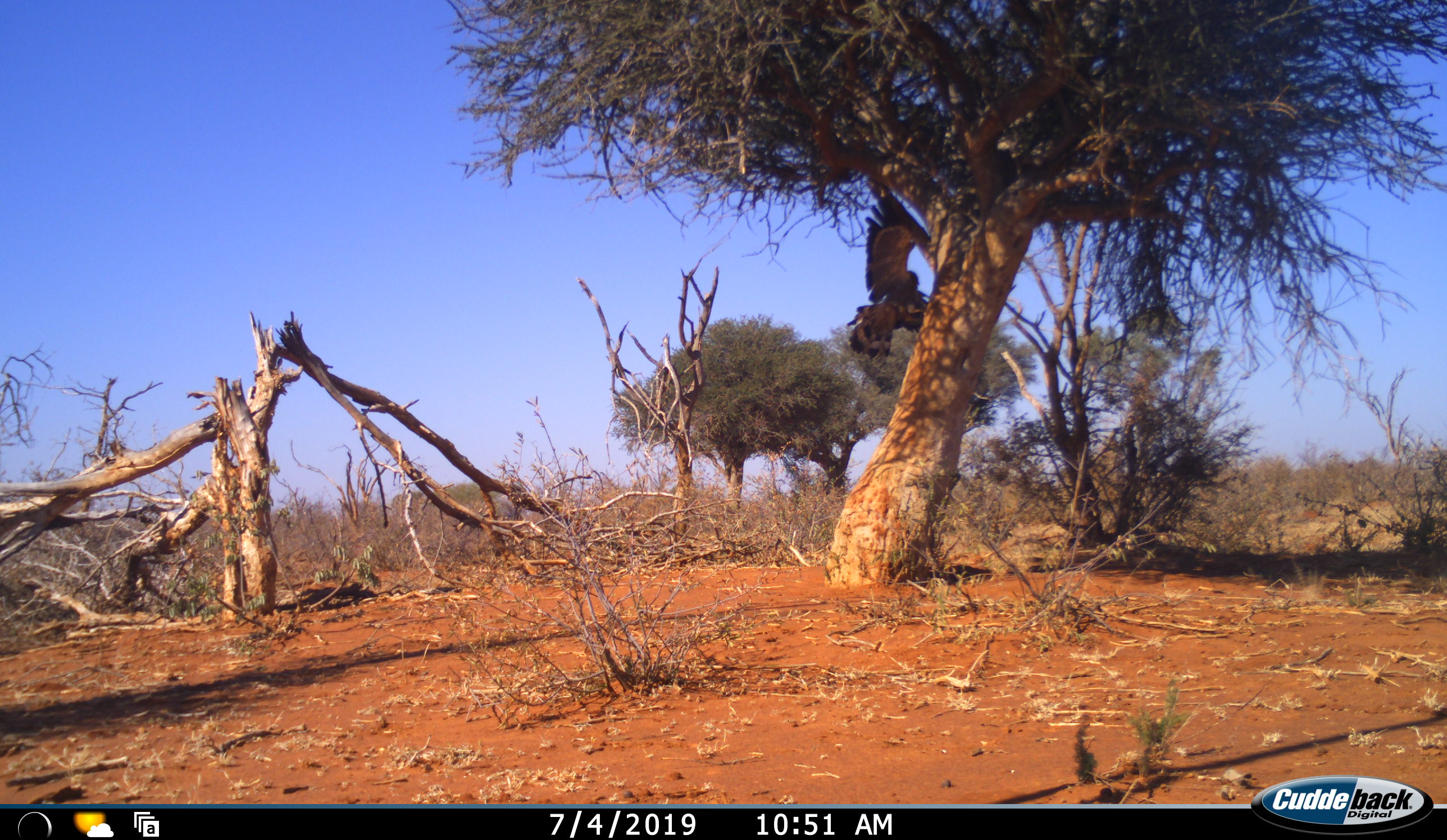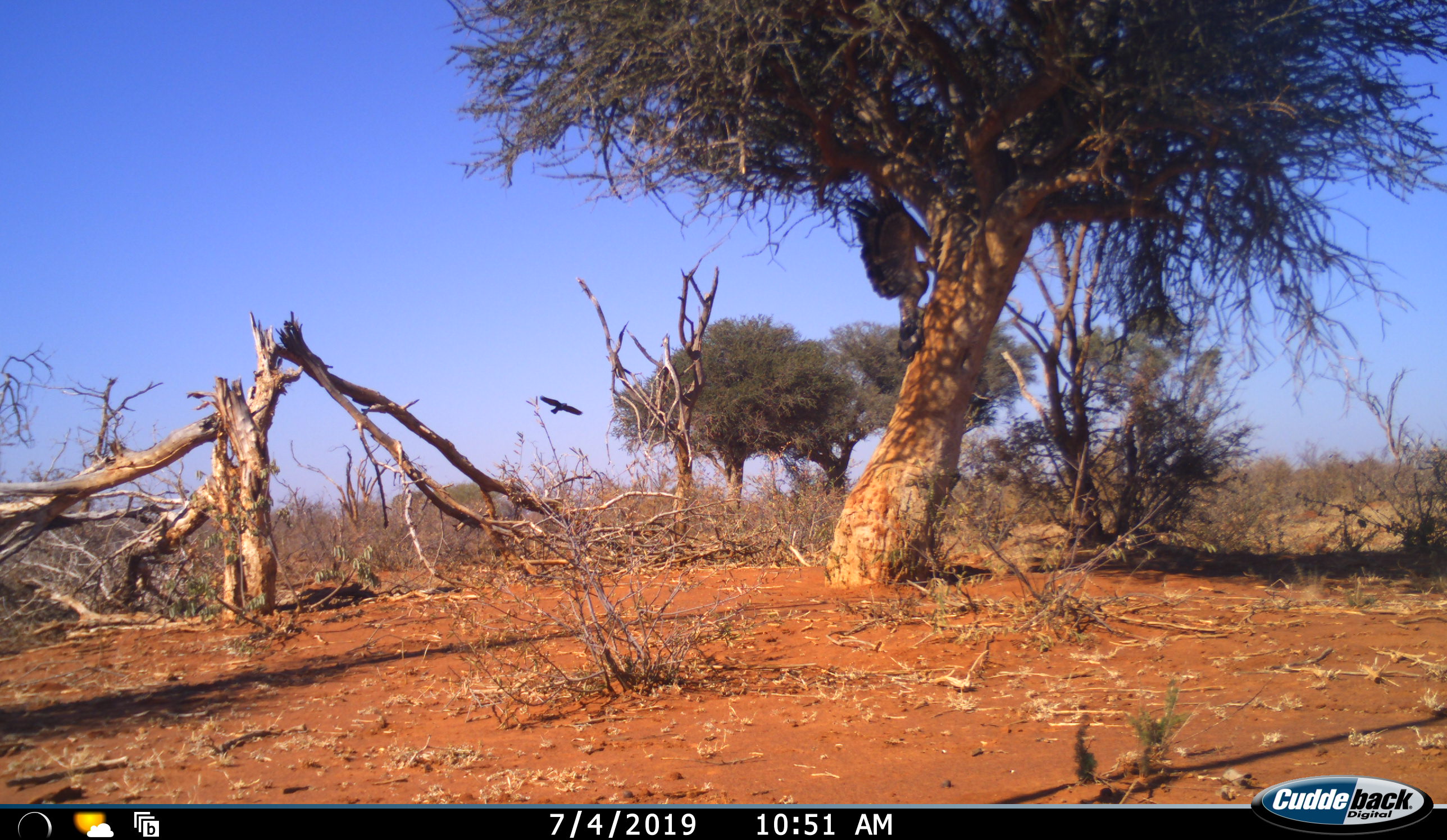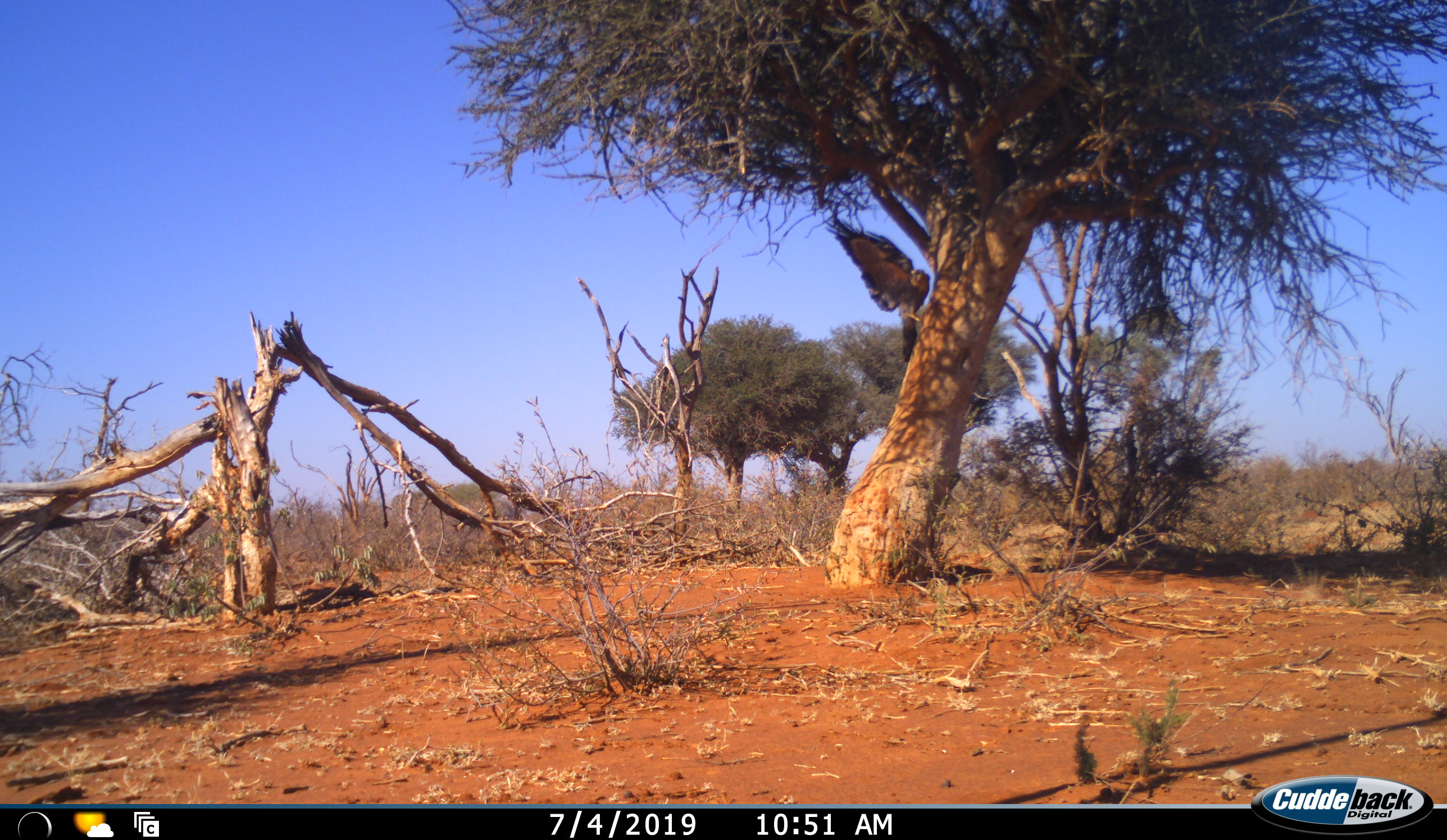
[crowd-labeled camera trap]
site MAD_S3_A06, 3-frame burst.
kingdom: Animalia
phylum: Chordata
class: Aves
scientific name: Aves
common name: bird of prey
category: birdofprey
Birdofprey (bird of prey) (Aves), count 1. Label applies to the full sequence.